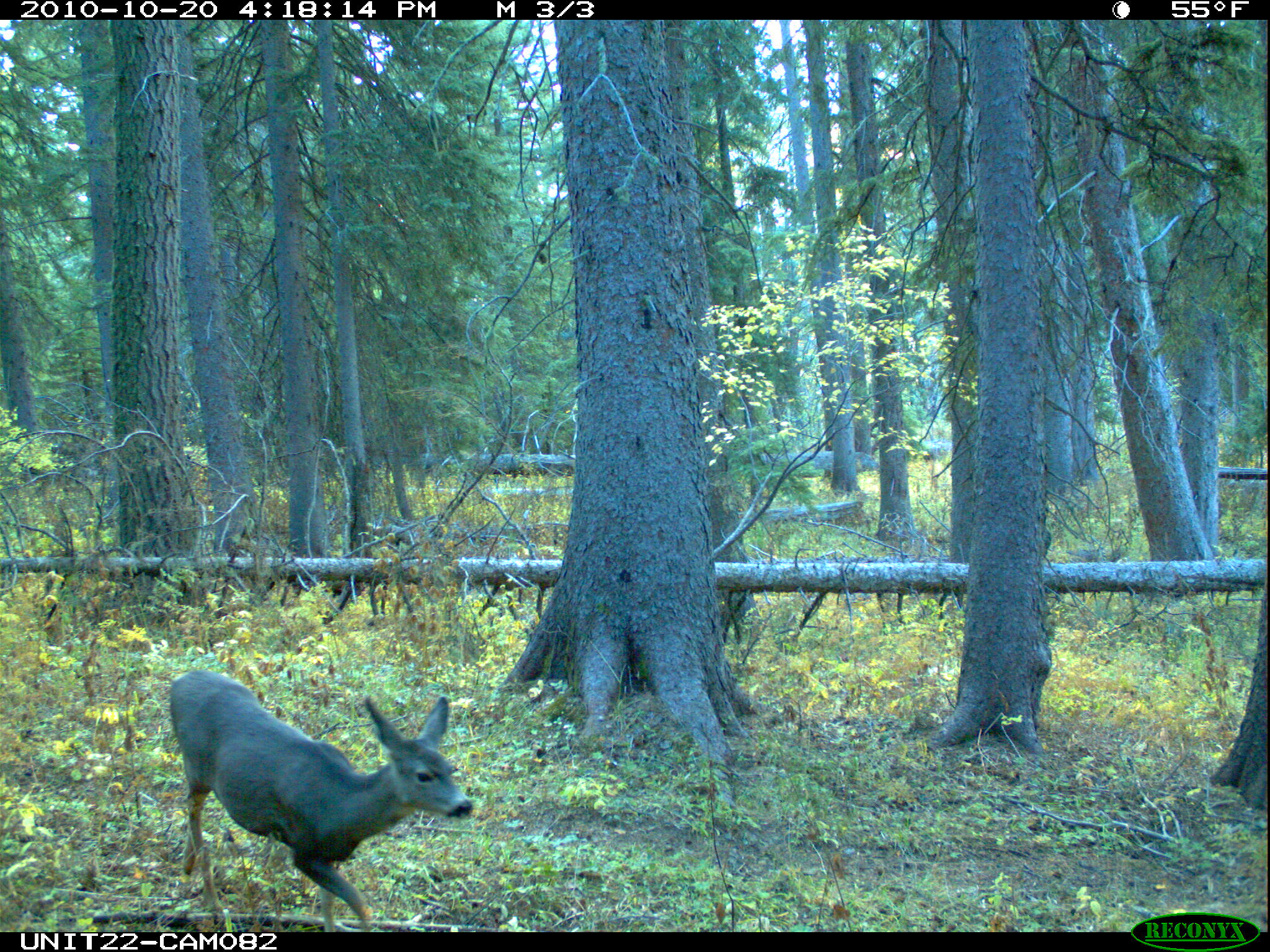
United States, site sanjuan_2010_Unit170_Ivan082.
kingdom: Animalia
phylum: Chordata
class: Mammalia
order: Artiodactyla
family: Cervidae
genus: Odocoileus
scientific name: Odocoileus hemionus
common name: mule deer